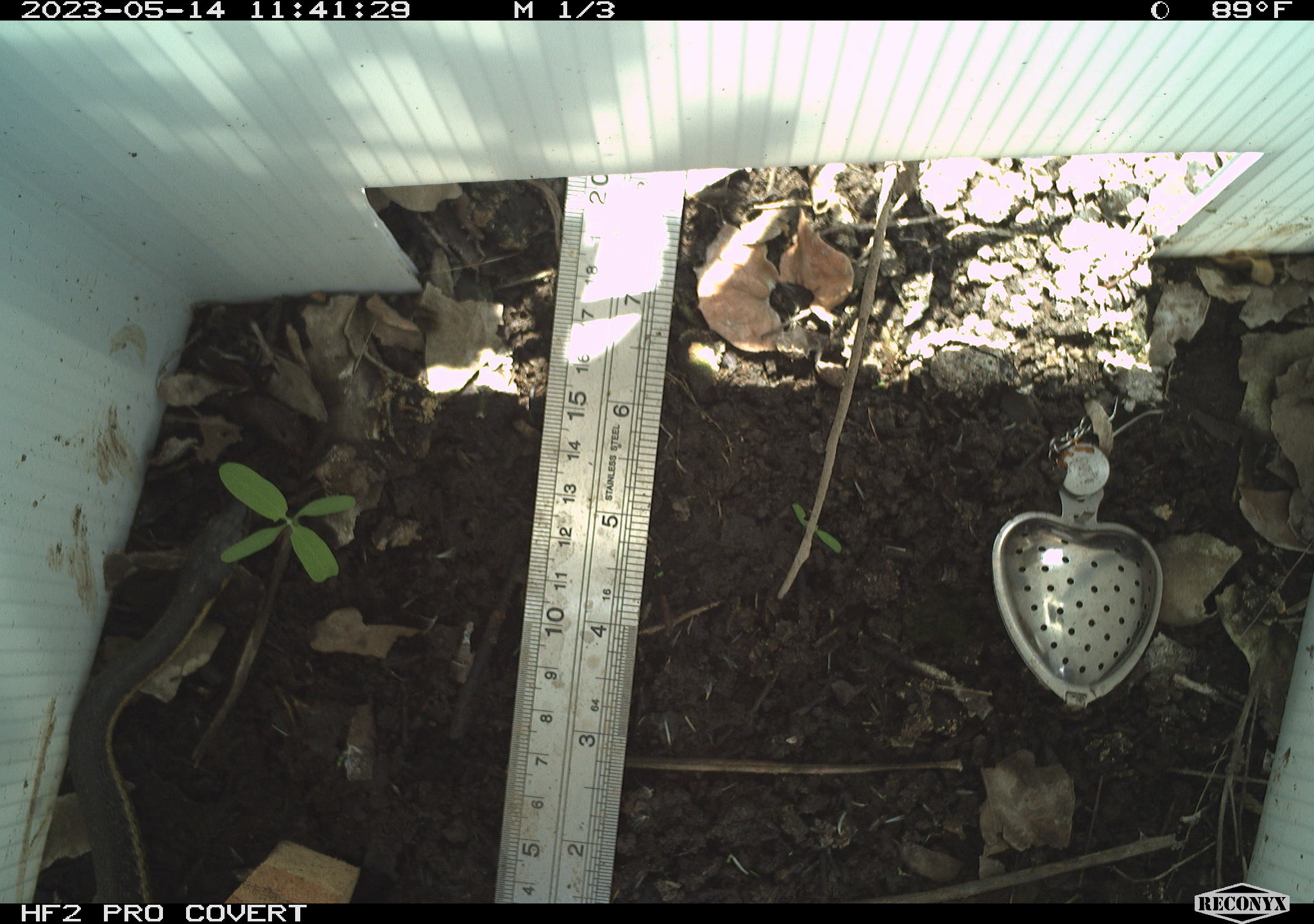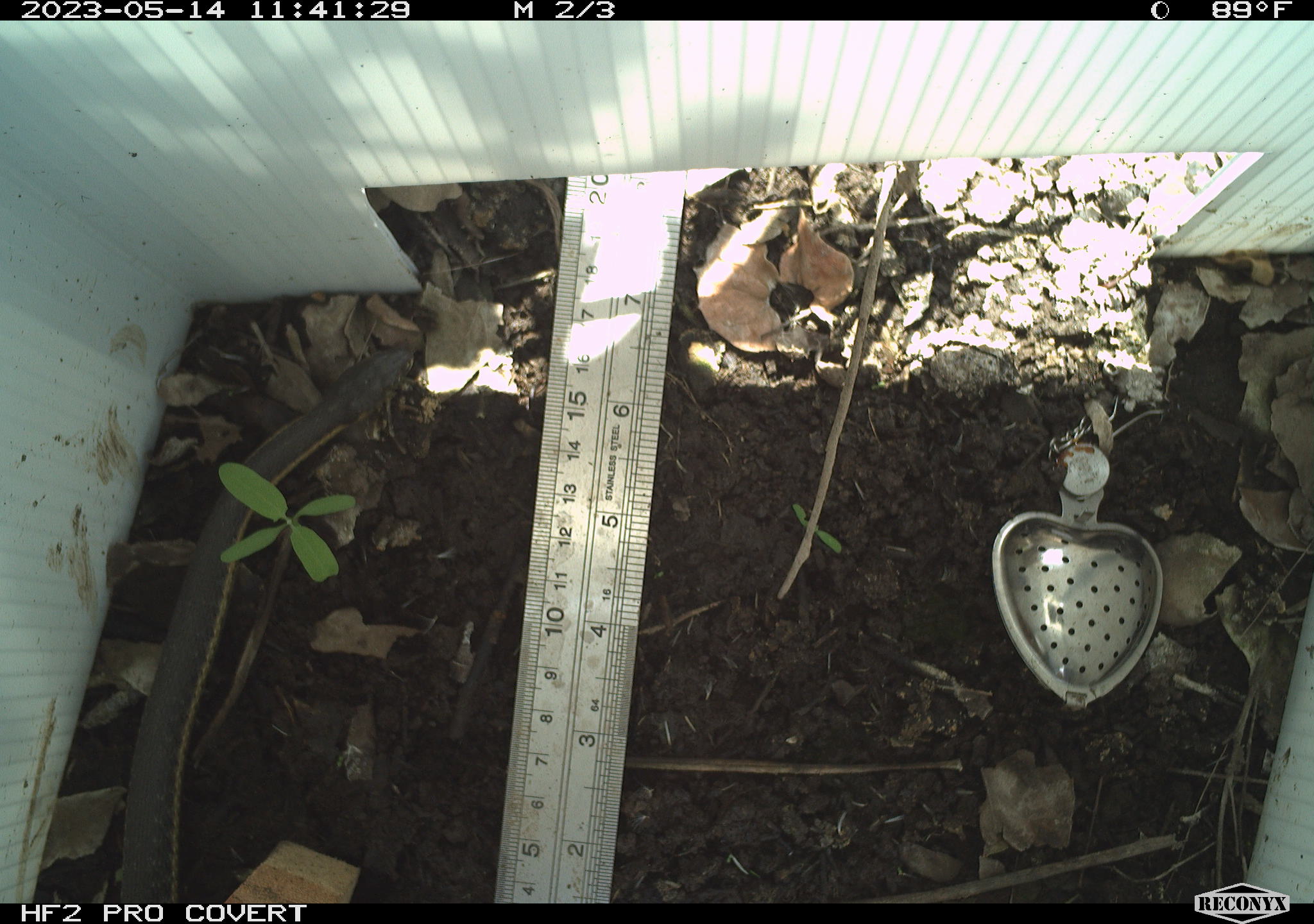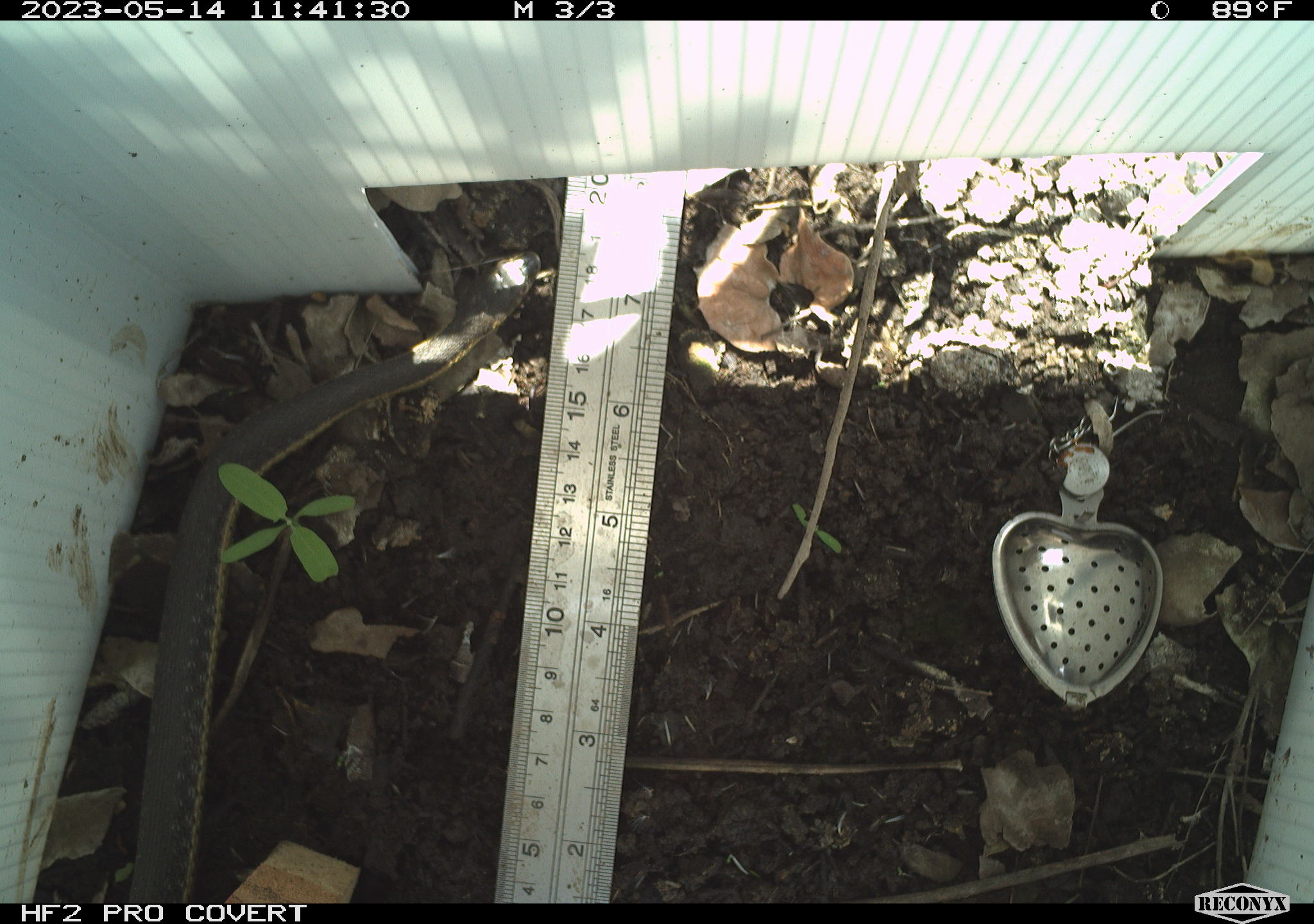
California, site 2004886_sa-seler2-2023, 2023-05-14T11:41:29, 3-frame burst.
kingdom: Animalia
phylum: Chordata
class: Reptilia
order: Squamata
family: Colubridae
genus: Masticophis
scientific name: Masticophis lateralis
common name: striped racer